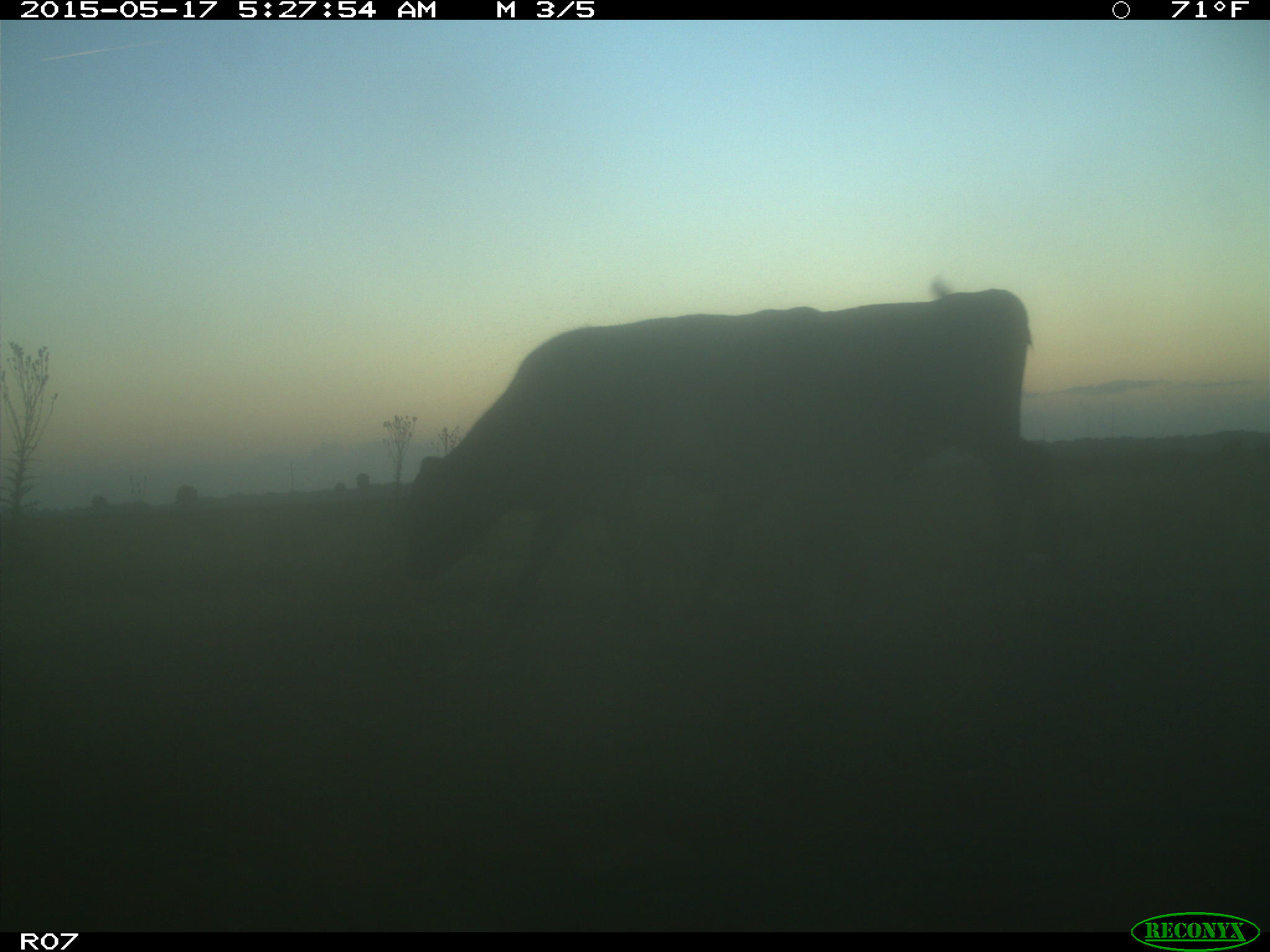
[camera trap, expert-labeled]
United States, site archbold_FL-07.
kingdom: Animalia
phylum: Chordata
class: Mammalia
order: Artiodactyla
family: Bovidae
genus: Bos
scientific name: Bos taurus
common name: domestic cow